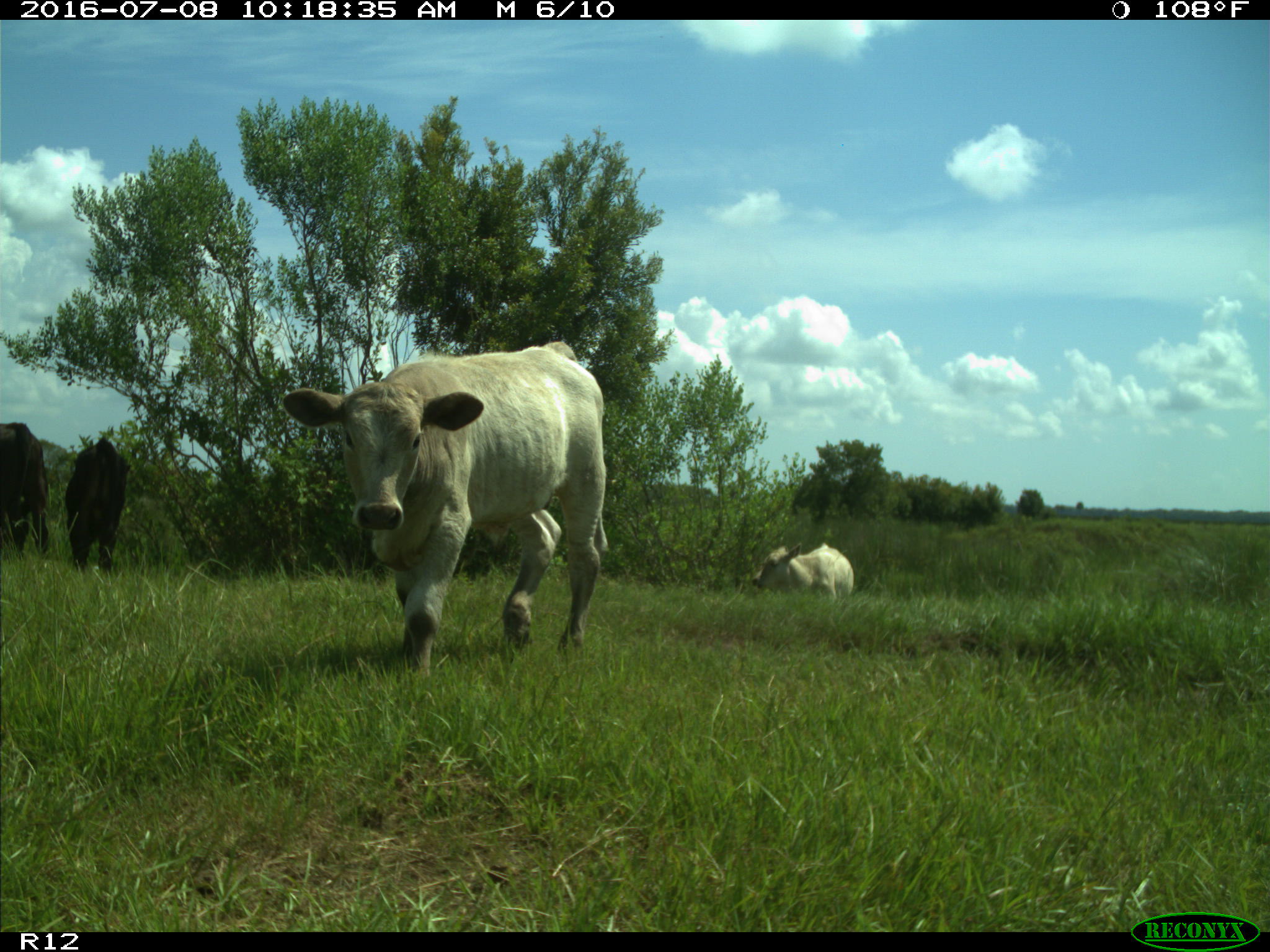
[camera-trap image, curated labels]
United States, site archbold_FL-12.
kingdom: Animalia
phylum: Chordata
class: Mammalia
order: Artiodactyla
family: Bovidae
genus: Bos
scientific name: Bos taurus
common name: domestic cow